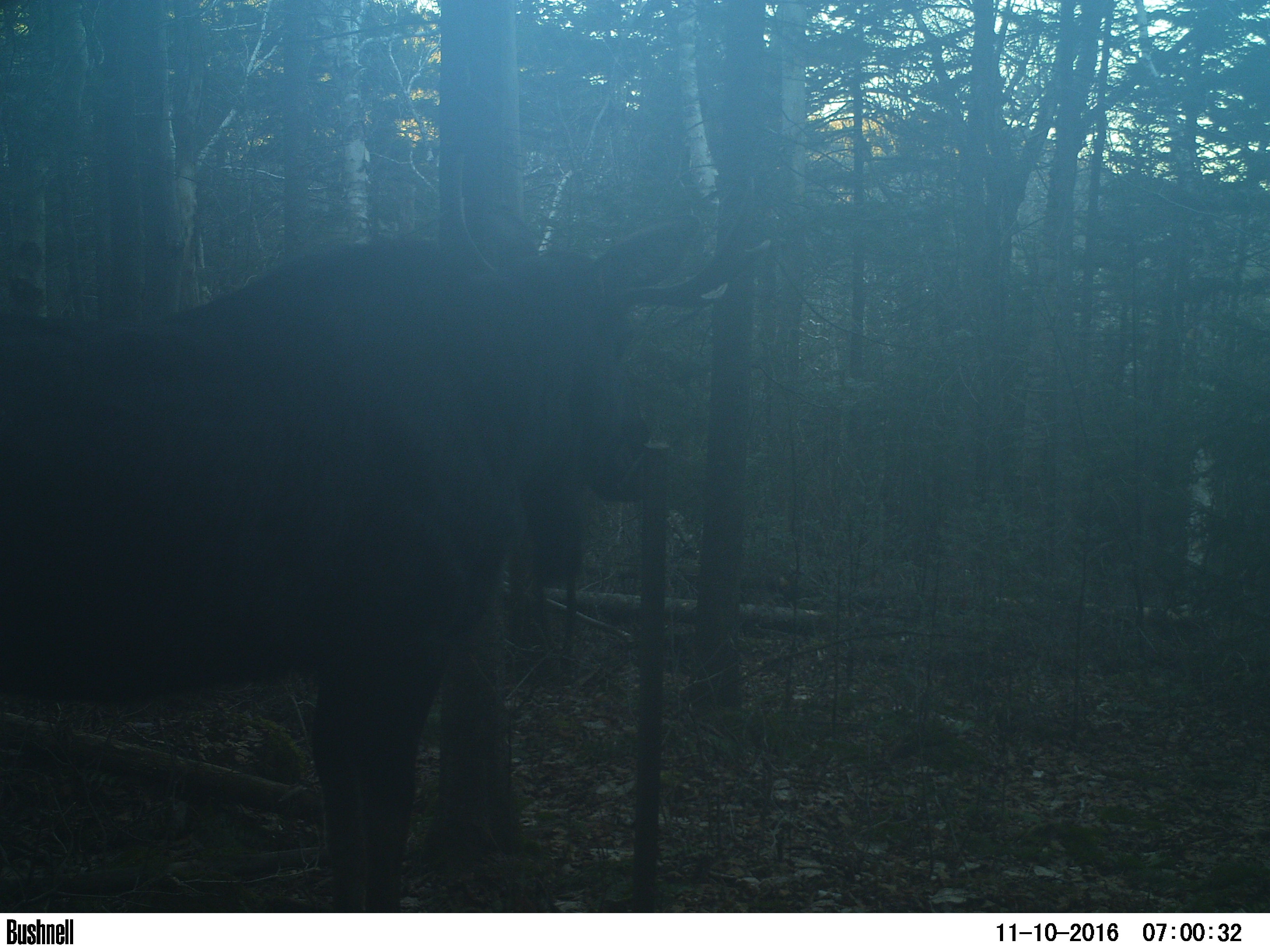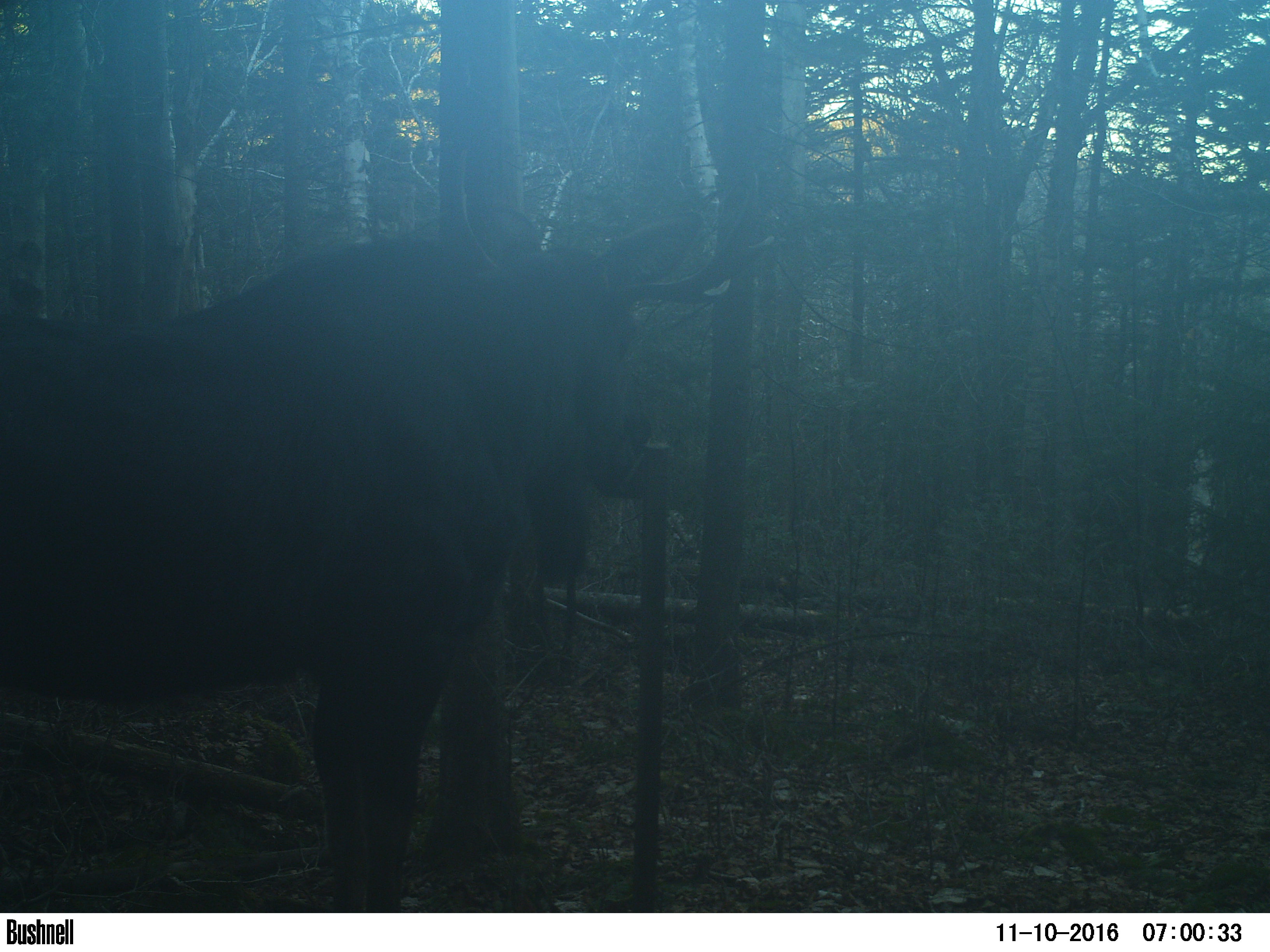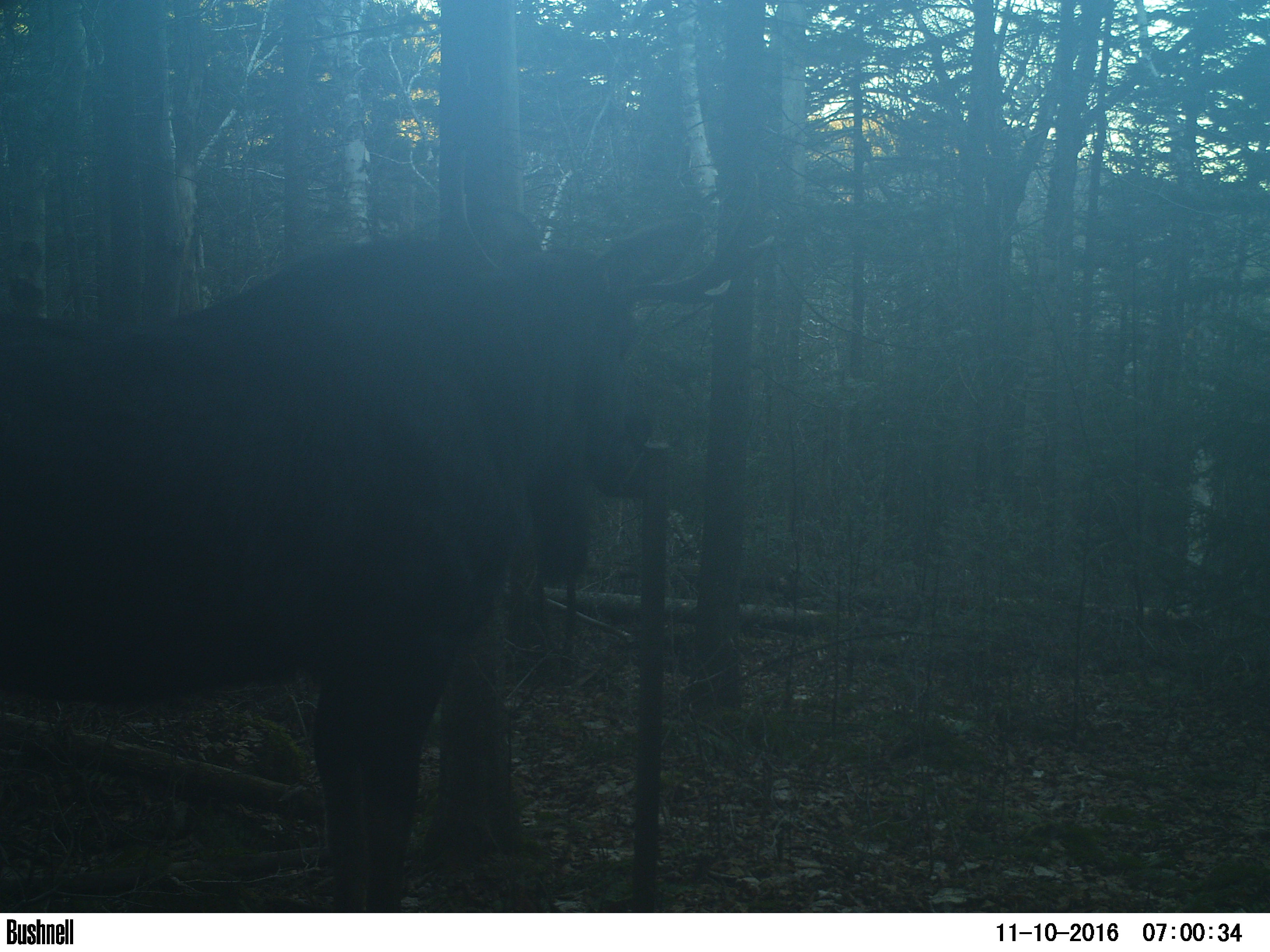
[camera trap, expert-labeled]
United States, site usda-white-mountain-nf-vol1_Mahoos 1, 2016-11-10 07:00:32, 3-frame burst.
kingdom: Animalia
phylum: Chordata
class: Mammalia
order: Artiodactyla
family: Cervidae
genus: Alces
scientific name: Alces alces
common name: moose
Moose (Alces alces).